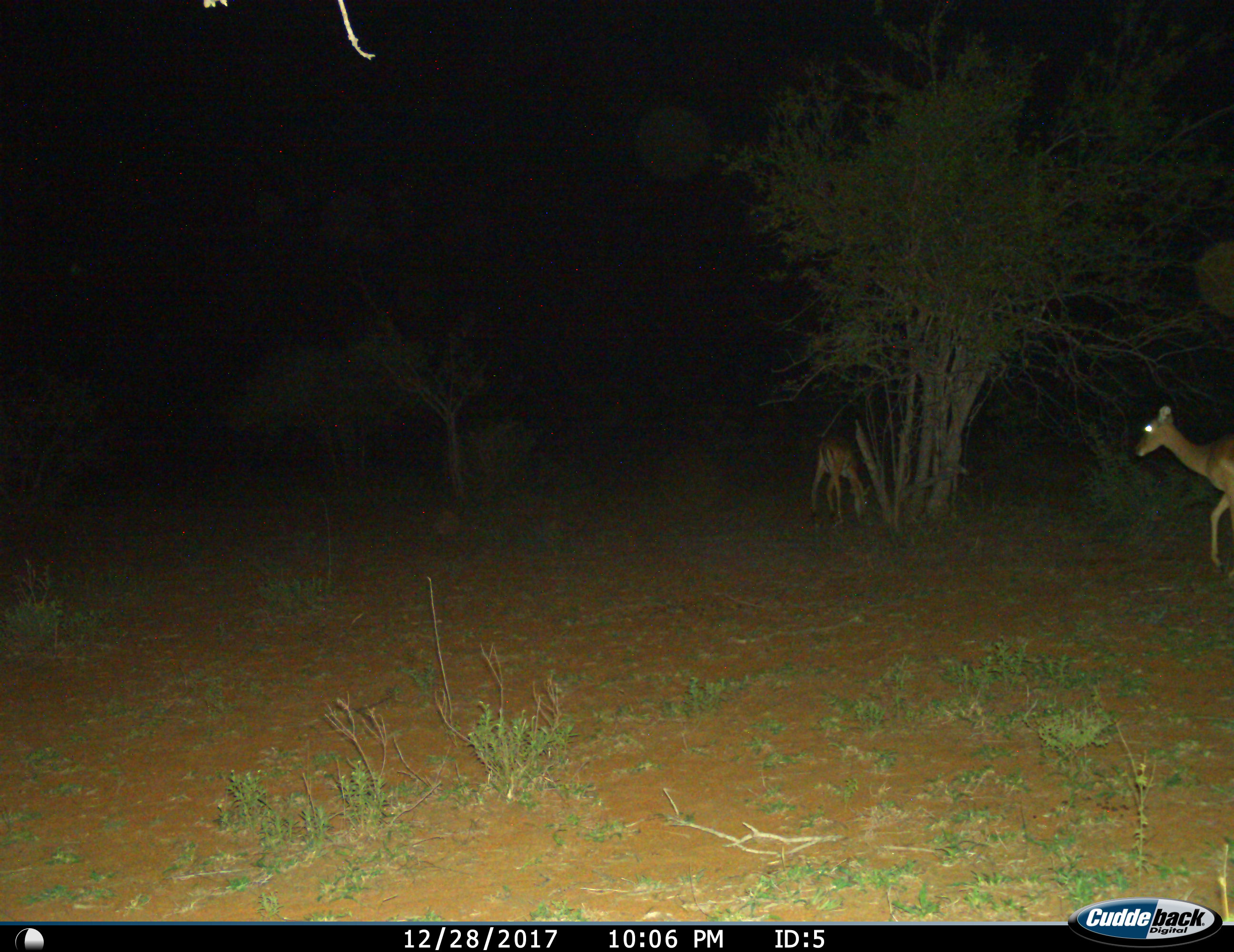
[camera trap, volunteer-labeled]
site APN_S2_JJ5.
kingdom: Animalia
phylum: Chordata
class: Mammalia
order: Artiodactyla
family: Bovidae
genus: Aepyceros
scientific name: Aepyceros melampus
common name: impala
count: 2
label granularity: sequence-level